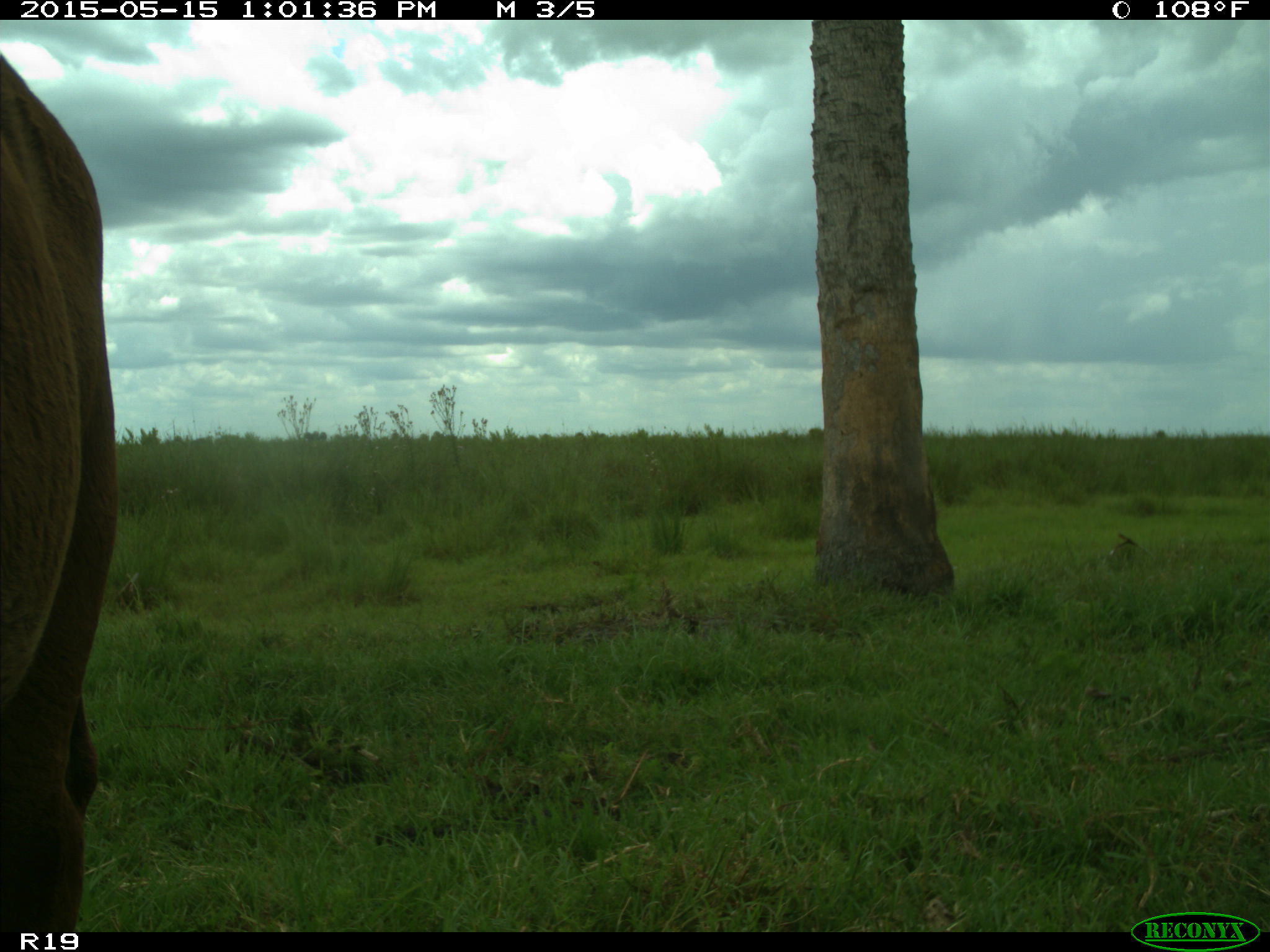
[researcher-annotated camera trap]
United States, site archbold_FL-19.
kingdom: Animalia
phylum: Chordata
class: Mammalia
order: Artiodactyla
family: Bovidae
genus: Bos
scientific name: Bos taurus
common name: domestic cow